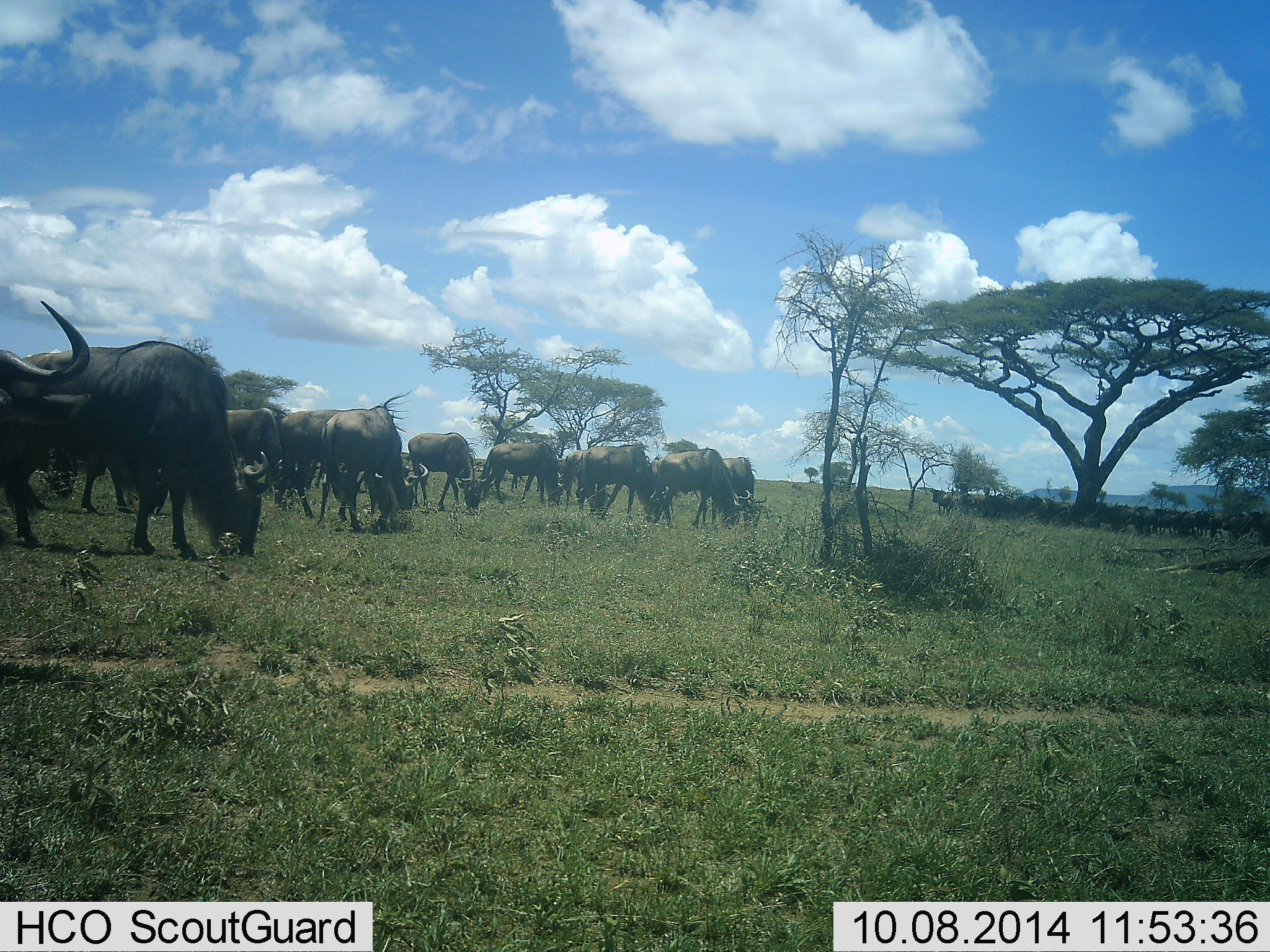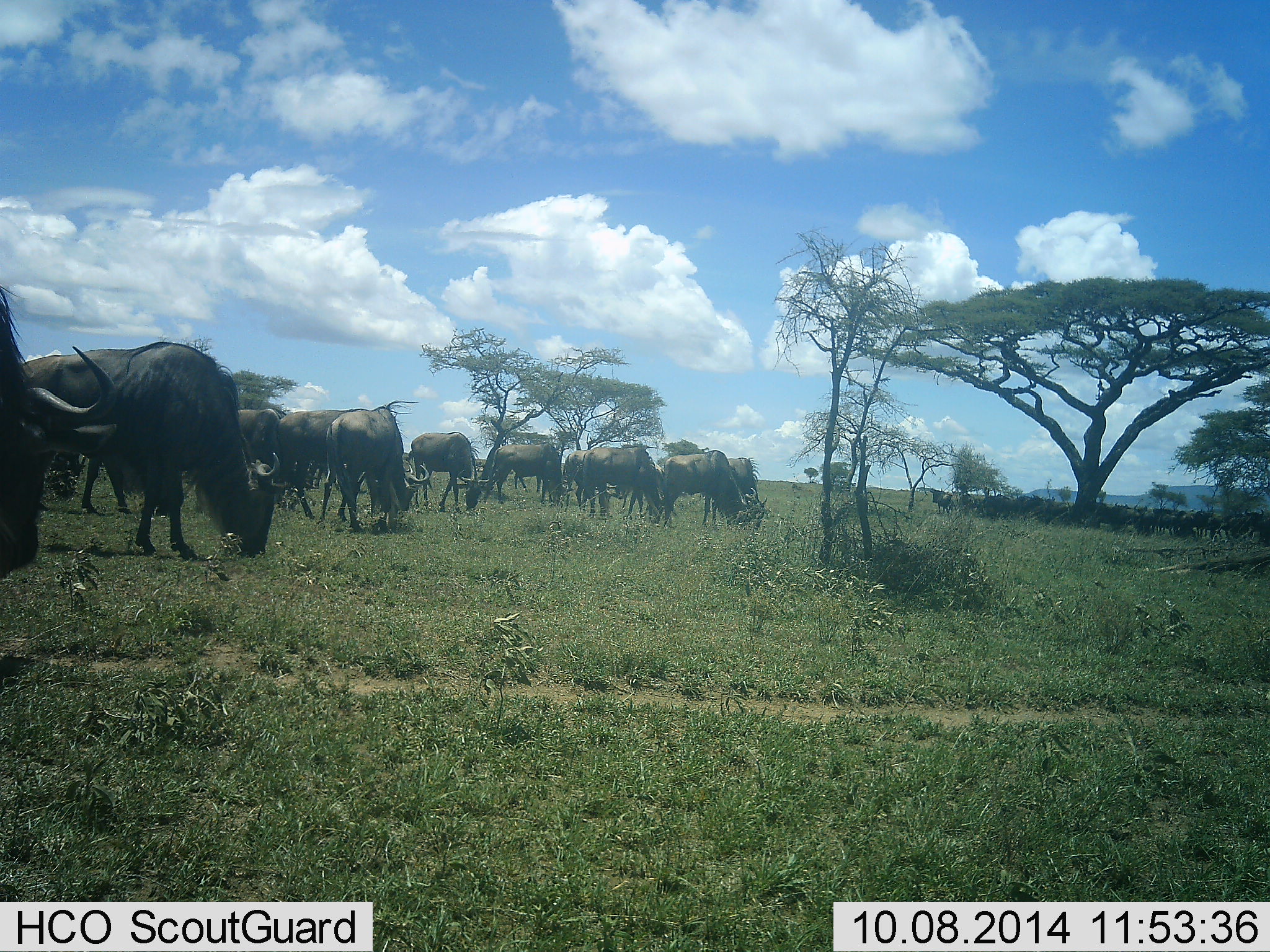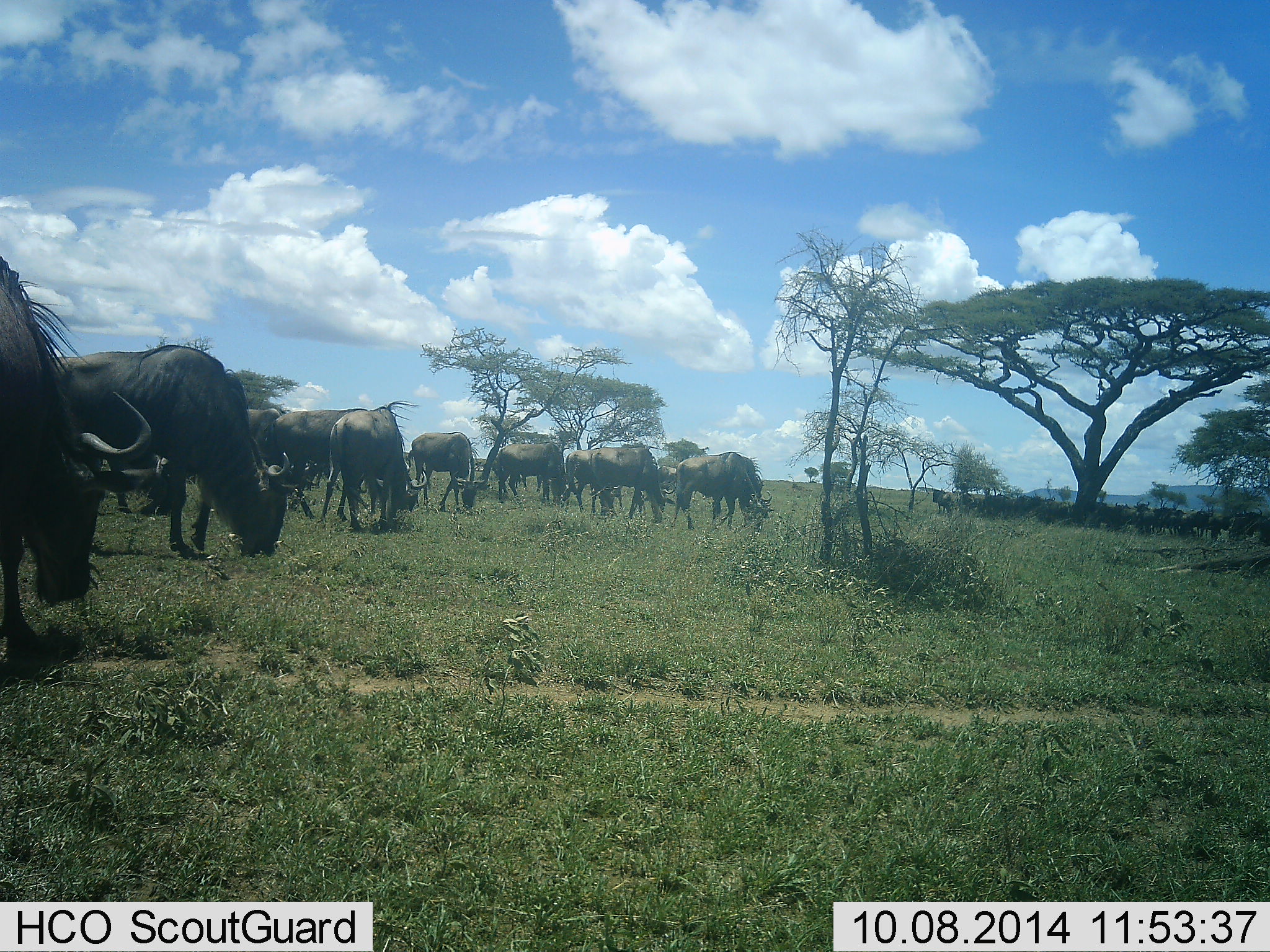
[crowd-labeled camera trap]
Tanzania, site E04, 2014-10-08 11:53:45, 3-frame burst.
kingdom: Animalia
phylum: Chordata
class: Mammalia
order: Artiodactyla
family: Bovidae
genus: Connochaetes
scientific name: Connochaetes taurinus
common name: blue wildebeest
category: wildebeest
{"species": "wildebeest (blue wildebeest) (Connochaetes taurinus)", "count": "11-50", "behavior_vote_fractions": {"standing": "30%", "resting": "0%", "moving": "0%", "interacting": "0%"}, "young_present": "0%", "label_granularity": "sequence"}